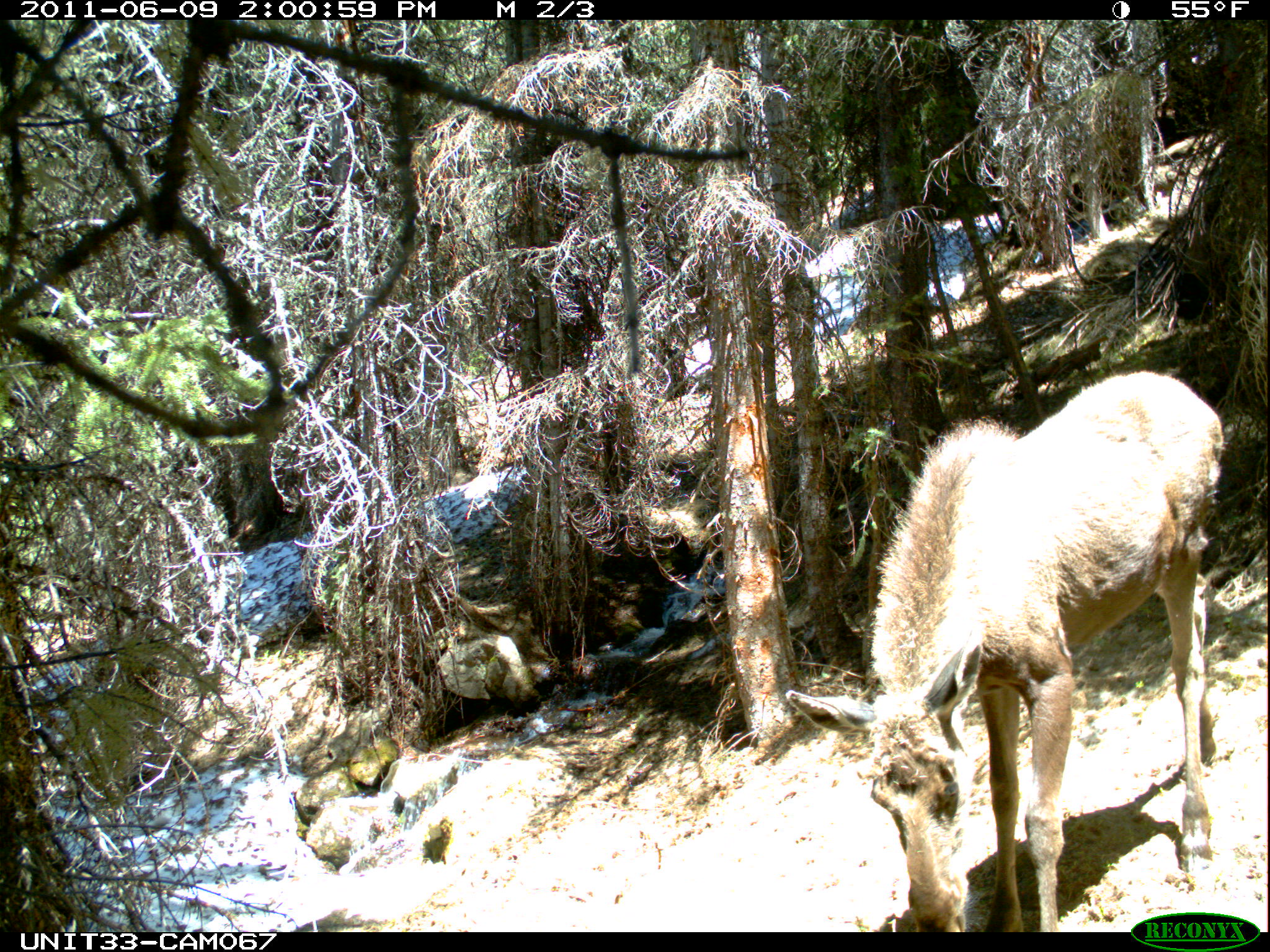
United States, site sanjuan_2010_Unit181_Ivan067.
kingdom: Animalia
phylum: Chordata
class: Mammalia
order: Artiodactyla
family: Cervidae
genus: Alces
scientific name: Alces alces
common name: moose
Alces alces (moose).